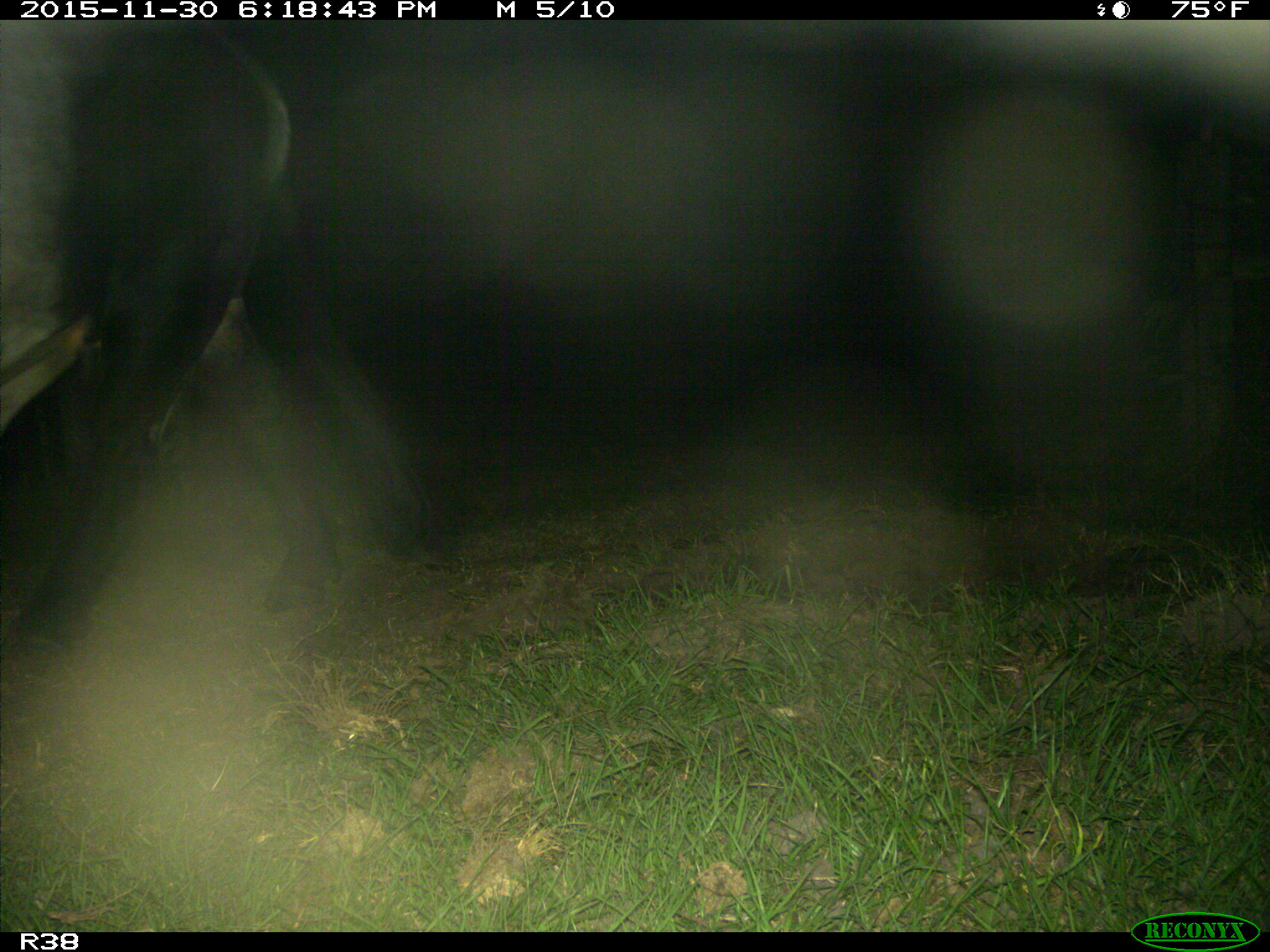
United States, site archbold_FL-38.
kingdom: Animalia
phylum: Chordata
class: Mammalia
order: Artiodactyla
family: Bovidae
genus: Bos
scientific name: Bos taurus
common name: domestic cow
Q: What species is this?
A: Bos taurus (domestic cow).